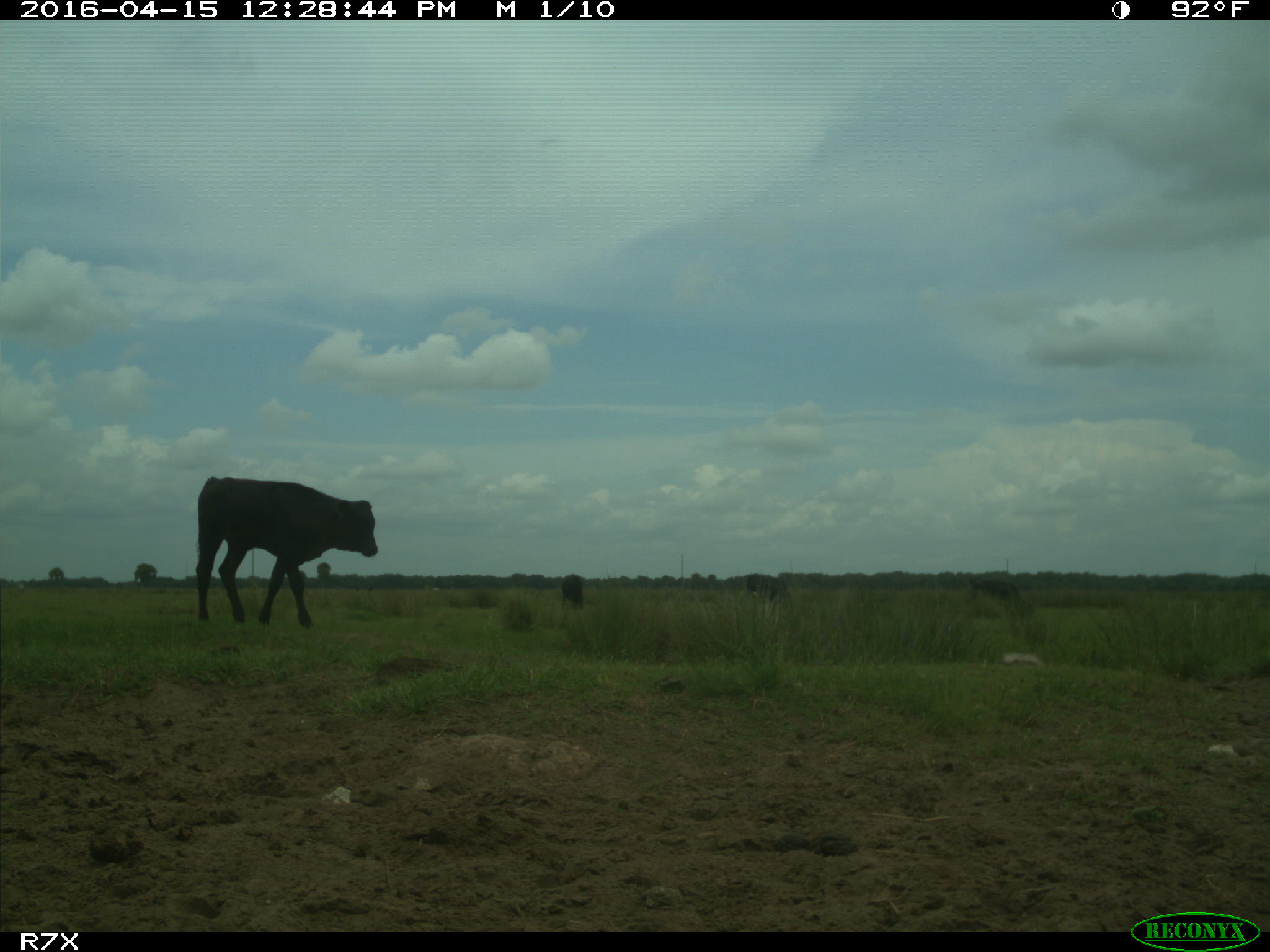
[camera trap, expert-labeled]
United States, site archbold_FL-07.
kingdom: Animalia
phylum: Chordata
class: Mammalia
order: Artiodactyla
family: Bovidae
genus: Bos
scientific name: Bos taurus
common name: domestic cow